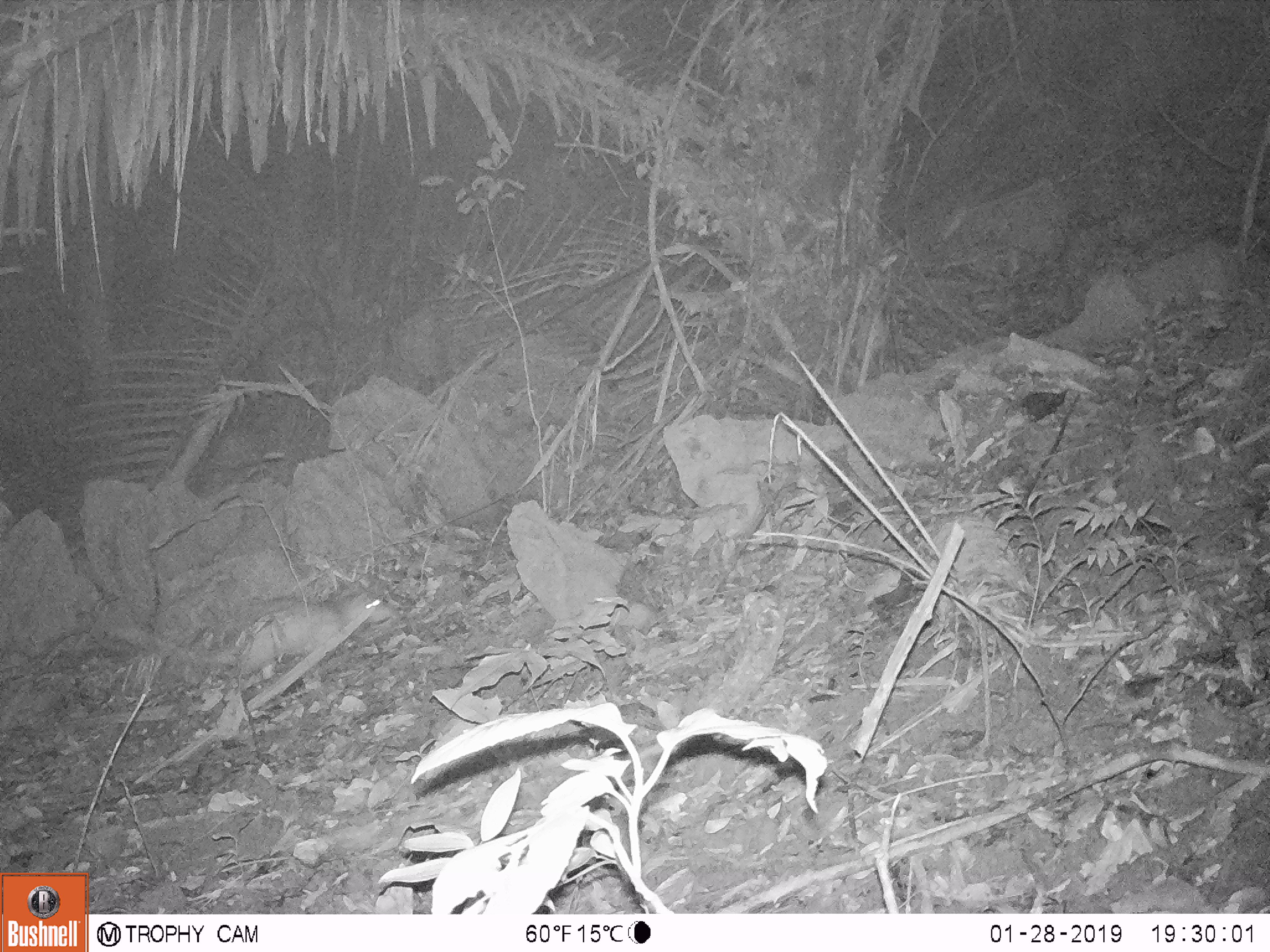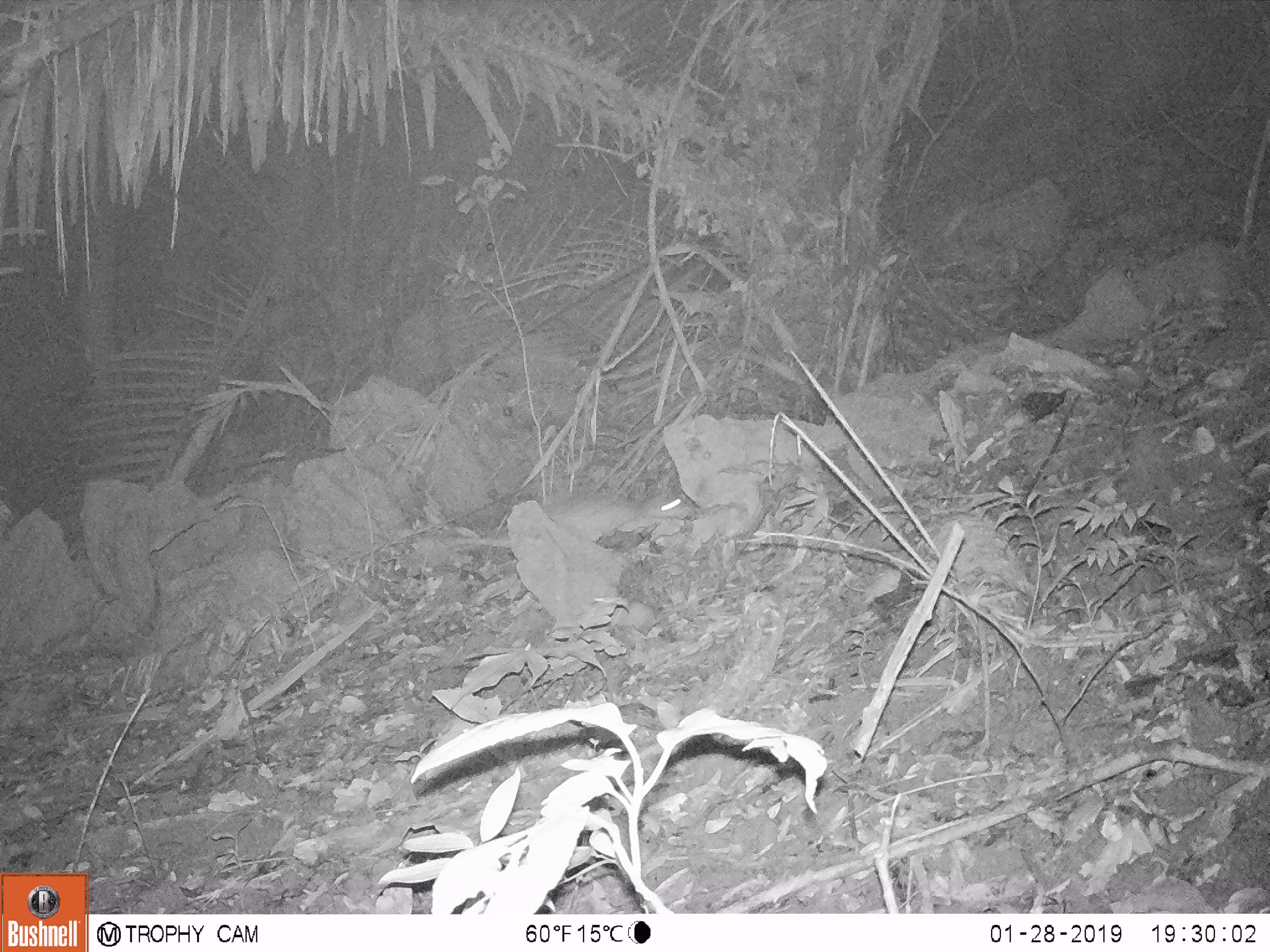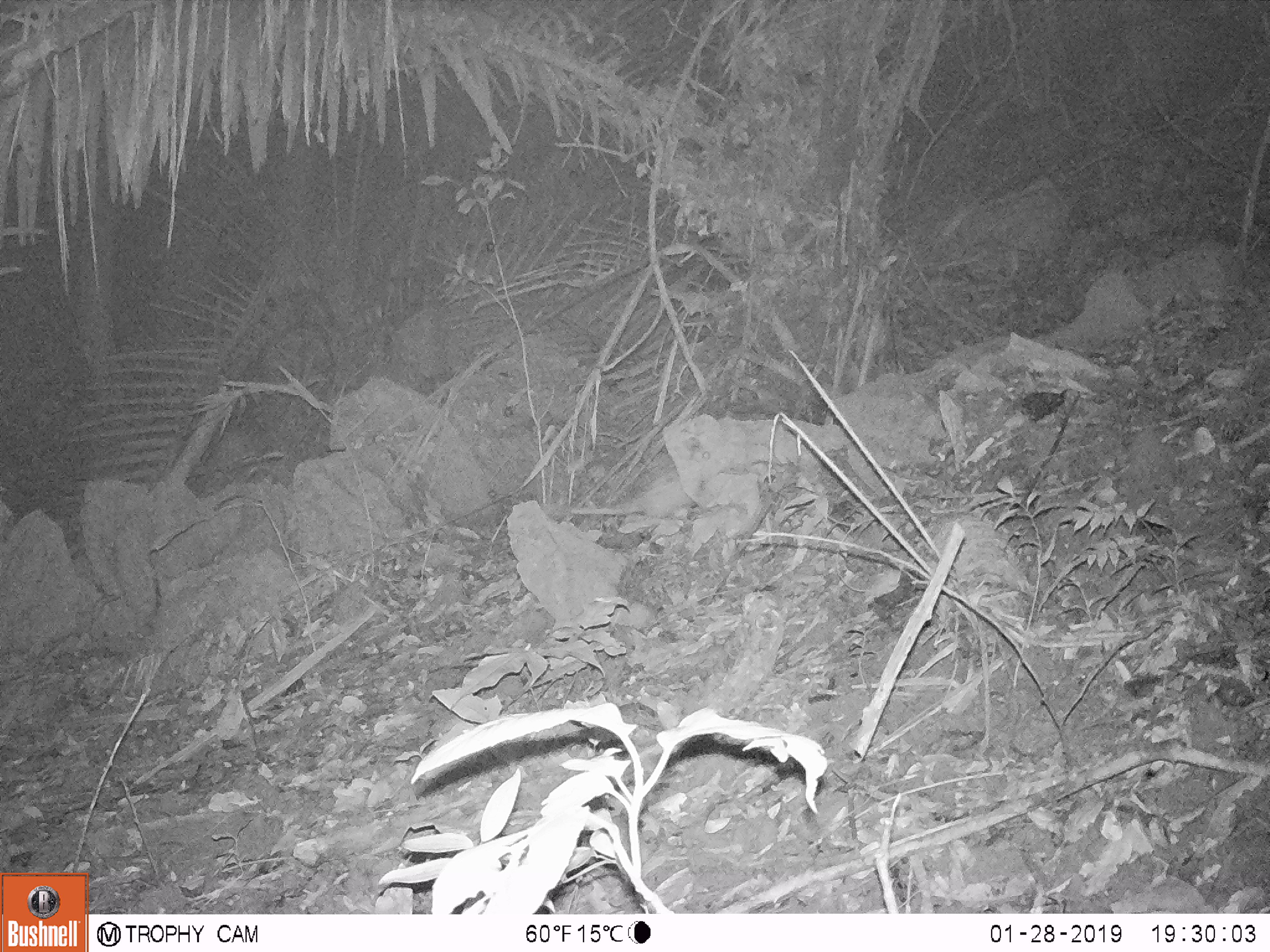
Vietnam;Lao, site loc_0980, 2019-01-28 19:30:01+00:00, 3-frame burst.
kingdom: Animalia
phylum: Chordata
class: Mammalia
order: Rodentia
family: Hystricidae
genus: Atherurus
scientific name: Atherurus macrourus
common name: asiatic brush-tailed porcupine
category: asiatic brush tailed porcupine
Asiatic brush tailed porcupine (asiatic brush-tailed porcupine) (Atherurus macrourus). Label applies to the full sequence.